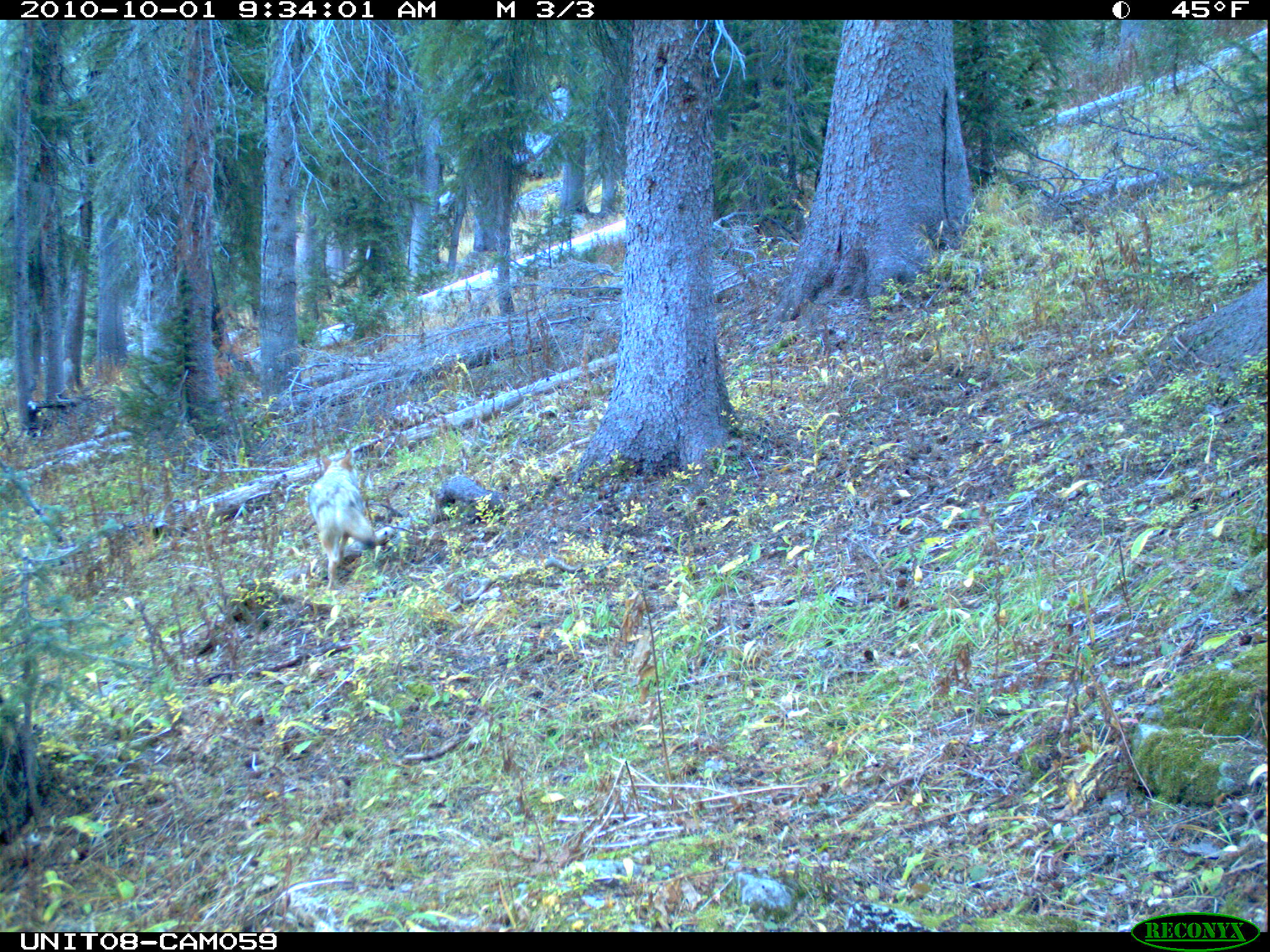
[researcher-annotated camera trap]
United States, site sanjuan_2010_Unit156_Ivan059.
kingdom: Animalia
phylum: Chordata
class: Mammalia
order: Carnivora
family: Canidae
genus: Canis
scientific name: Canis latrans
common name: coyote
Canis latrans (coyote).